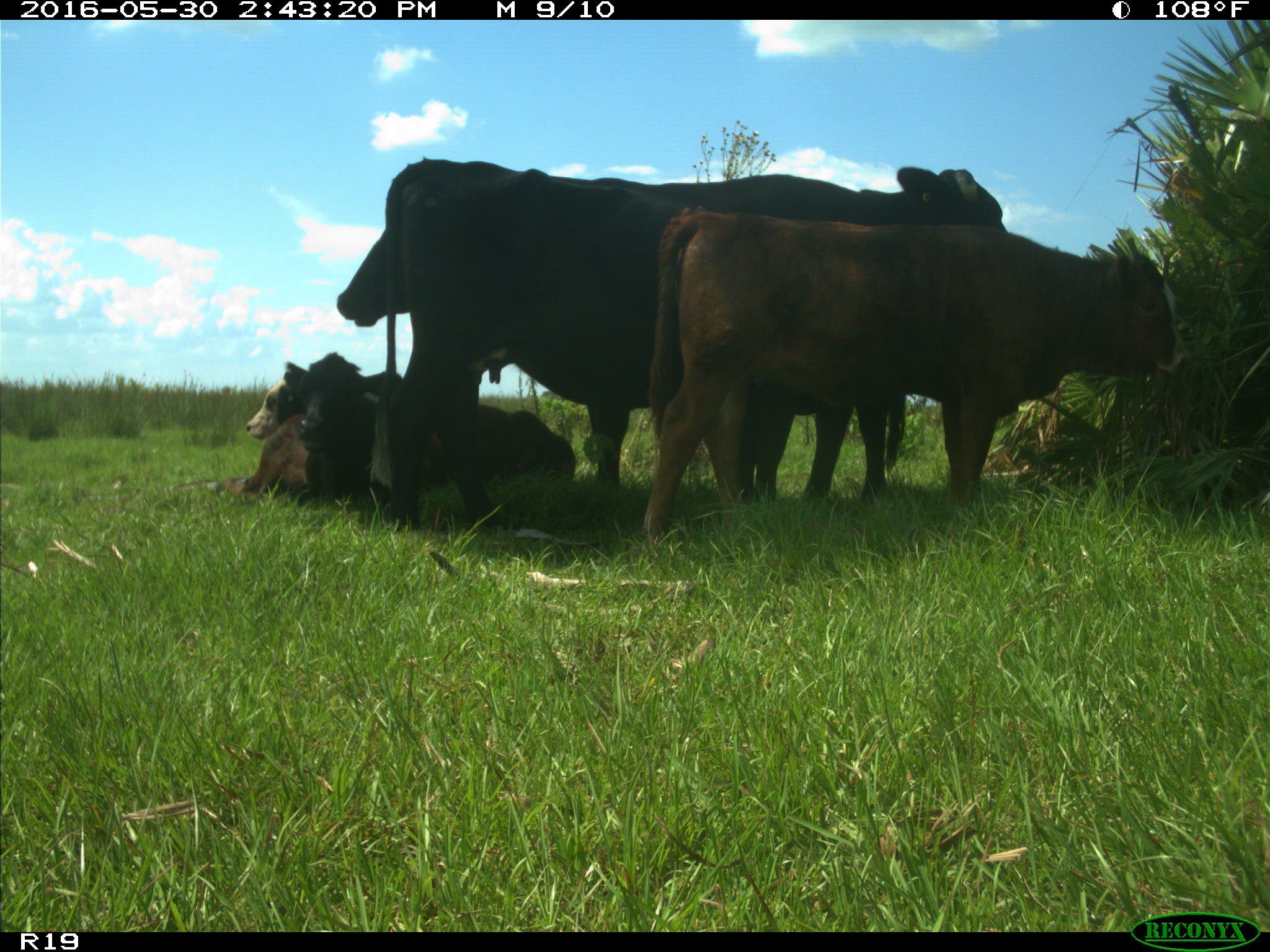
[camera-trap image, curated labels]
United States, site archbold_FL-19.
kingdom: Animalia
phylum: Chordata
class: Mammalia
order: Artiodactyla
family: Bovidae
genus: Bos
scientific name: Bos taurus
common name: domestic cow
Bos taurus (domestic cow).